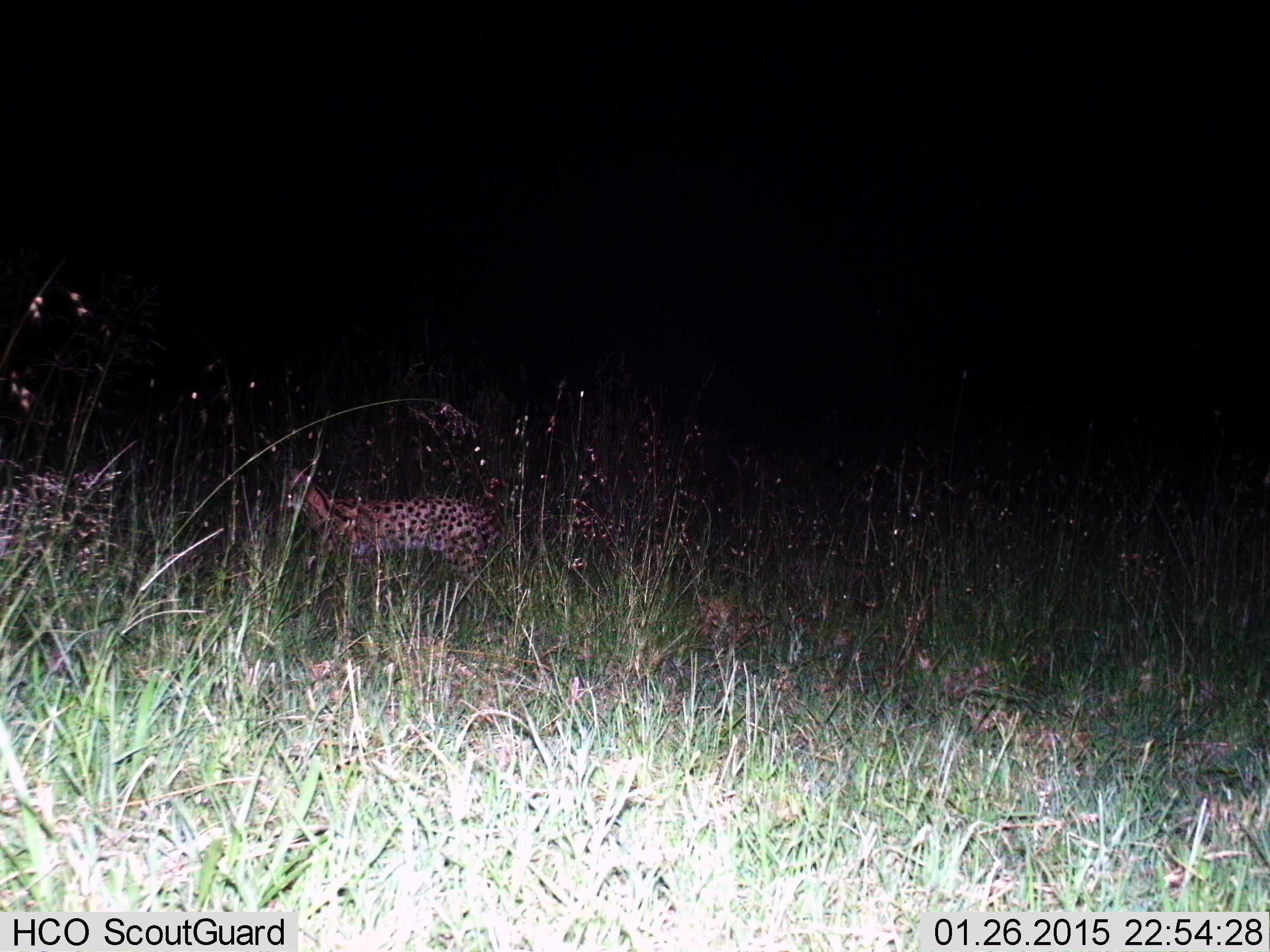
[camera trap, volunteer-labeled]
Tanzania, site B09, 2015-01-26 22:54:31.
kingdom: Animalia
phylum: Chordata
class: Mammalia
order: Carnivora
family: Felidae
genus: Leptailurus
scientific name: Leptailurus serval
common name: serval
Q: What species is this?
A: Serval (Leptailurus serval).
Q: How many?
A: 1.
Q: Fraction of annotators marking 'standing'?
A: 70%.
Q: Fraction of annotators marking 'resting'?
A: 20%.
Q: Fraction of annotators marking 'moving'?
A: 20%.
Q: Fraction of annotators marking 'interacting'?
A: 0%.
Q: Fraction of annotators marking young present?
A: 0%.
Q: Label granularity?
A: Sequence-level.